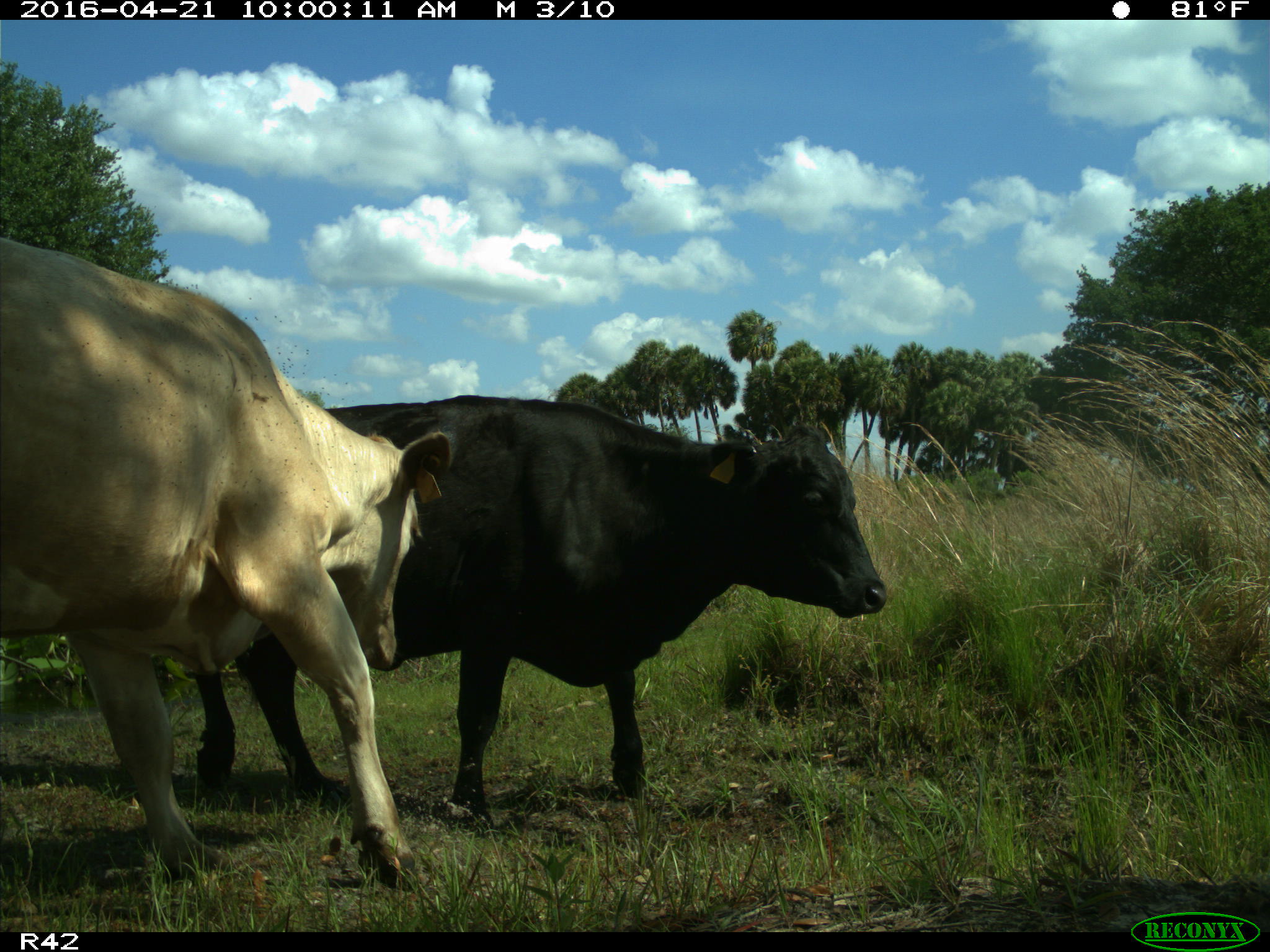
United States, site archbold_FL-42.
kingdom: Animalia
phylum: Chordata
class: Mammalia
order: Artiodactyla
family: Bovidae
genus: Bos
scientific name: Bos taurus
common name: domestic cow